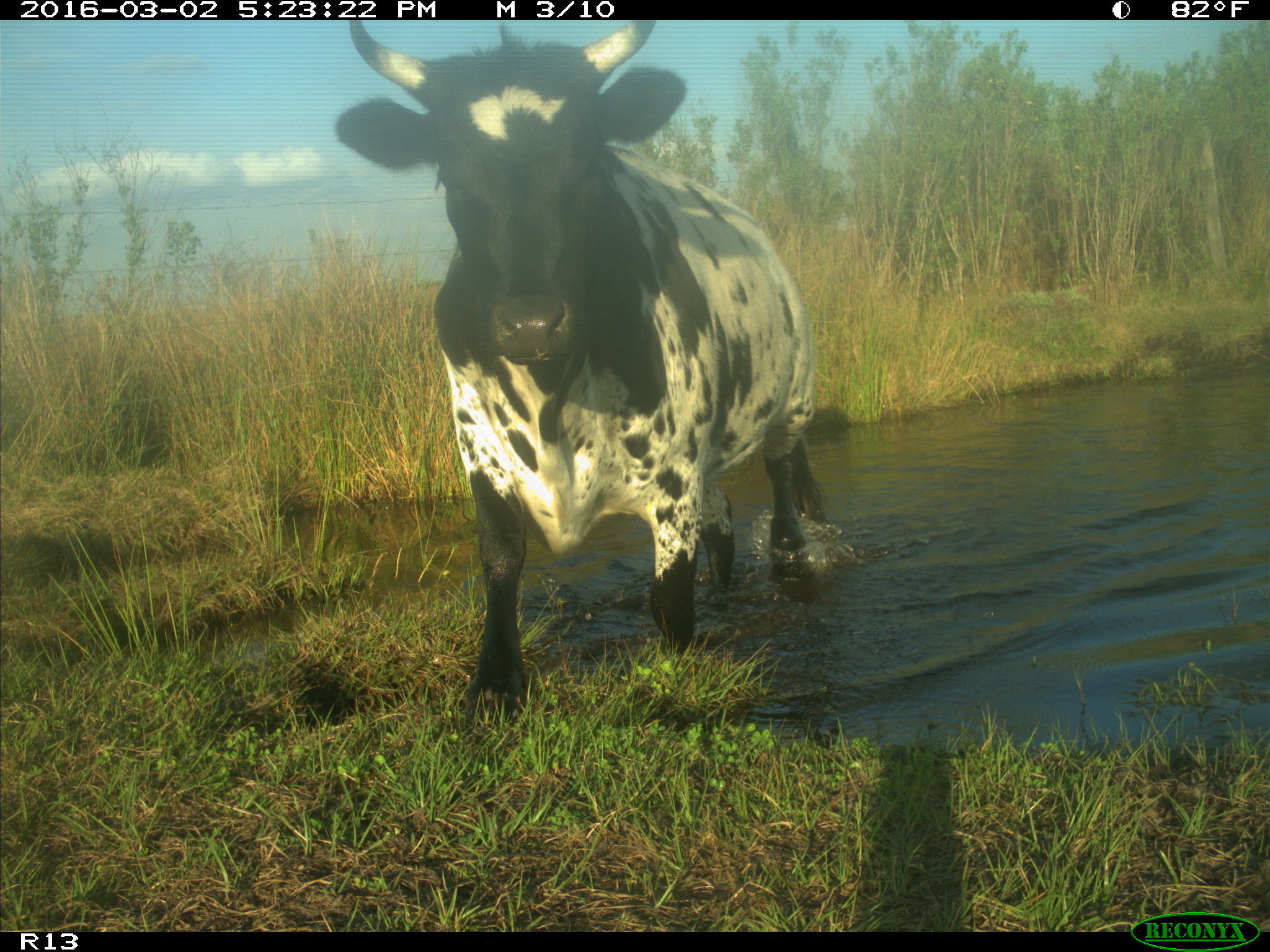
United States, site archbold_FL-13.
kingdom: Animalia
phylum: Chordata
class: Mammalia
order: Artiodactyla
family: Bovidae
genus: Bos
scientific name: Bos taurus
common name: domestic cow